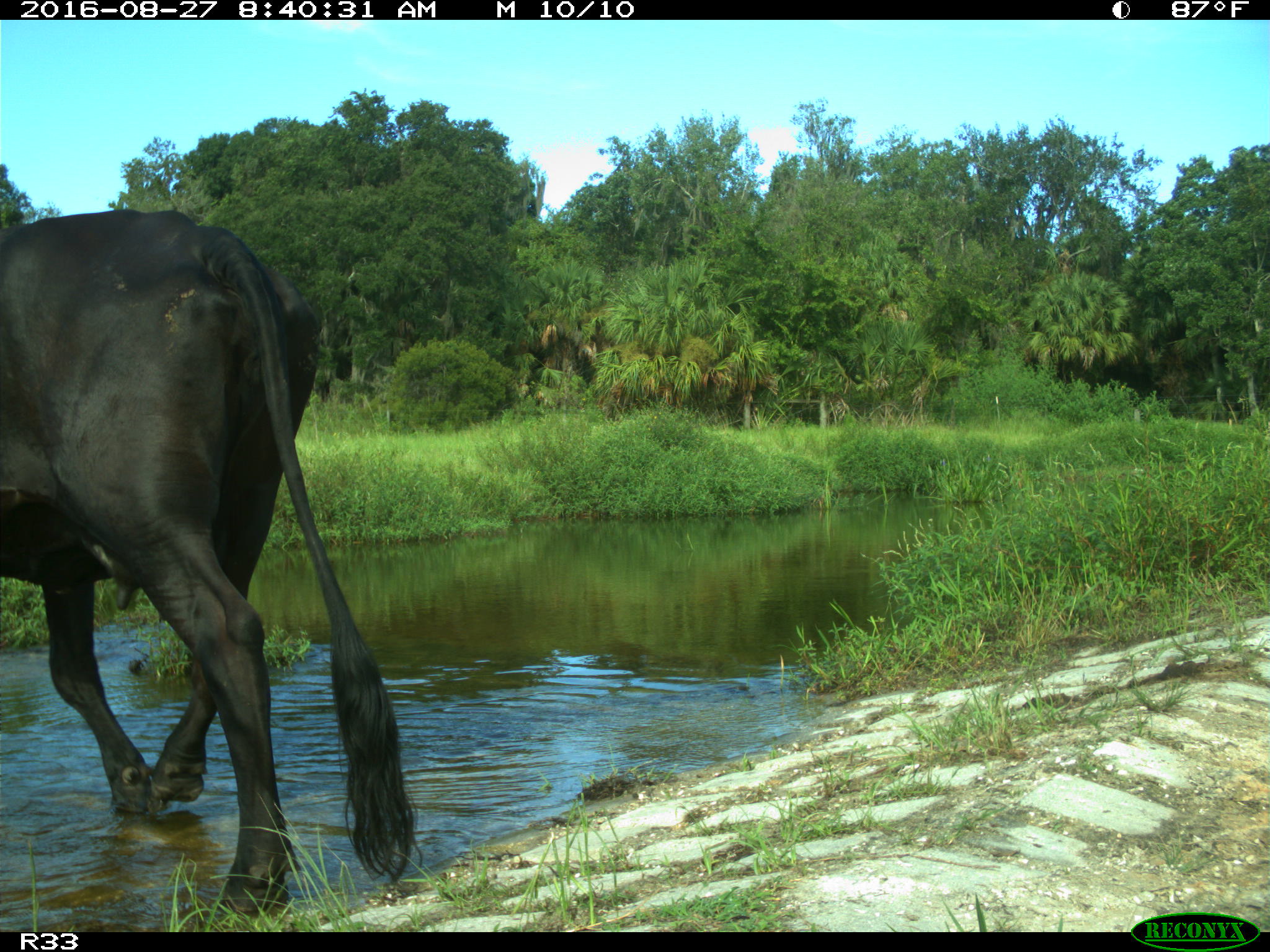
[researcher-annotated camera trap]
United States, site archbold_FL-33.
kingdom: Animalia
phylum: Chordata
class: Mammalia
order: Artiodactyla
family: Bovidae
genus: Bos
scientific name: Bos taurus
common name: domestic cow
Bos taurus (domestic cow).